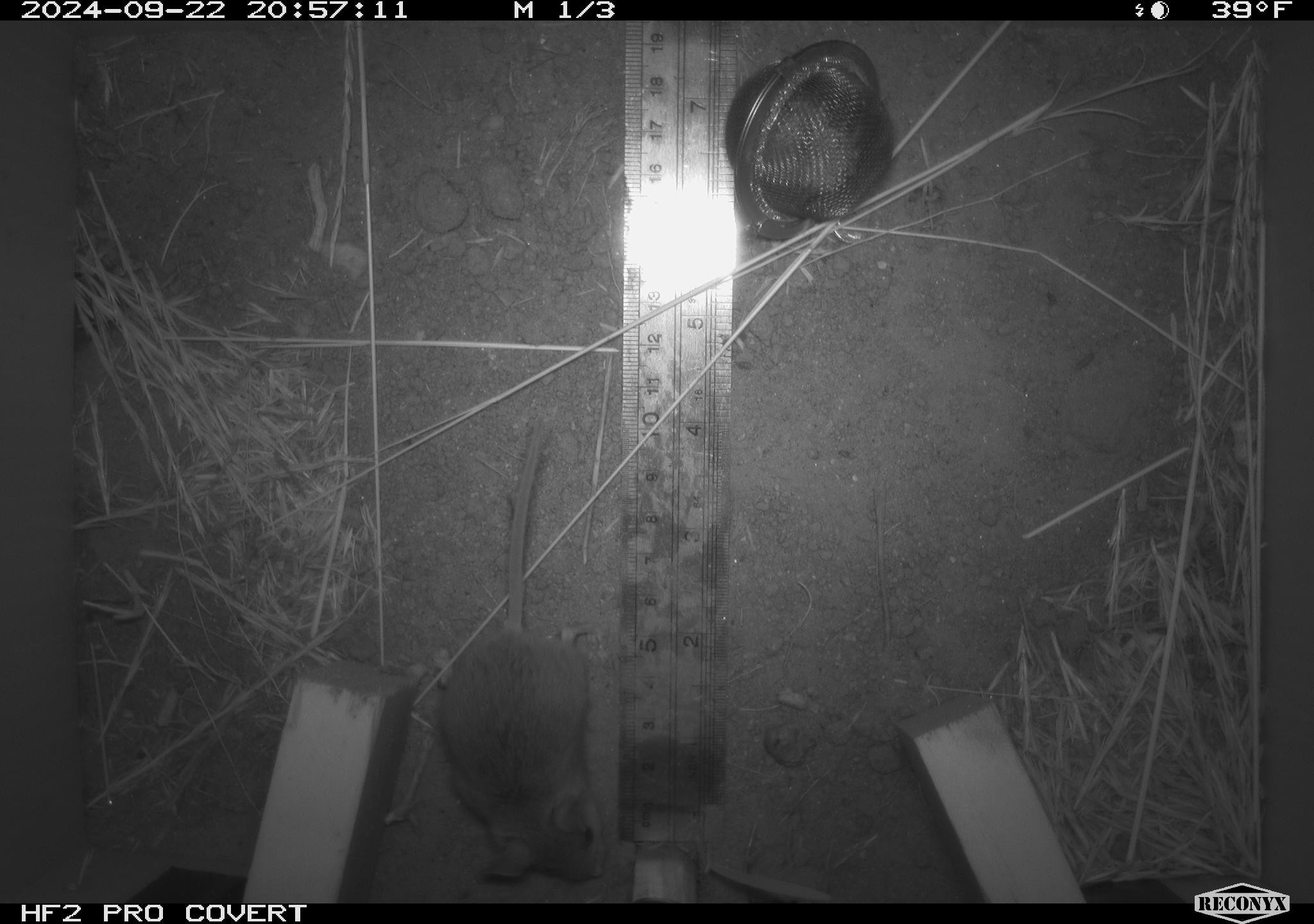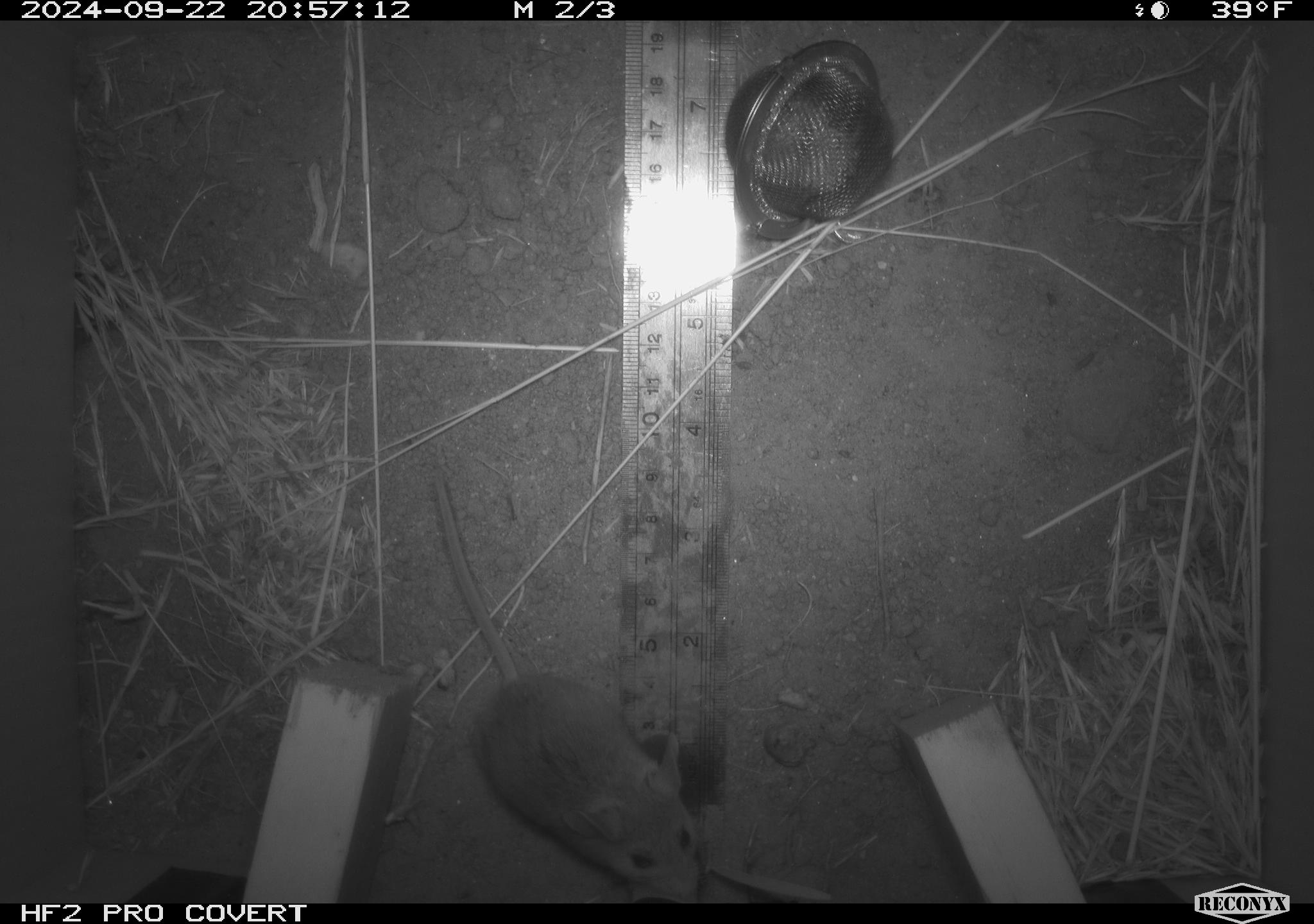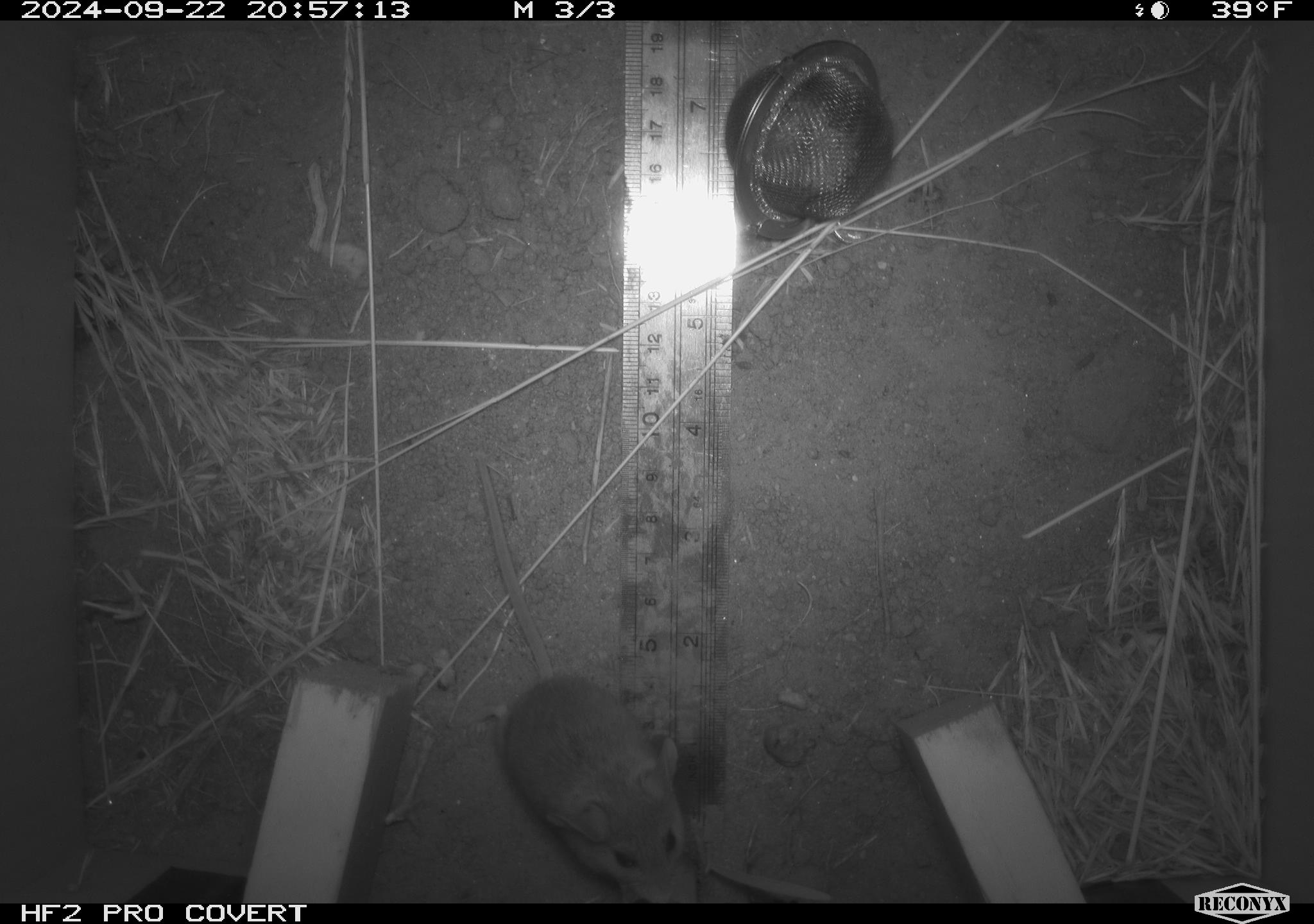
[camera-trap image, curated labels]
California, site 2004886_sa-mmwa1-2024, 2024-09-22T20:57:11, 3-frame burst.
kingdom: Animalia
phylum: Chordata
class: Mammalia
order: Rodentia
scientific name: Rodentia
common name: mouse species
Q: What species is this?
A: Mouse species (Rodentia).